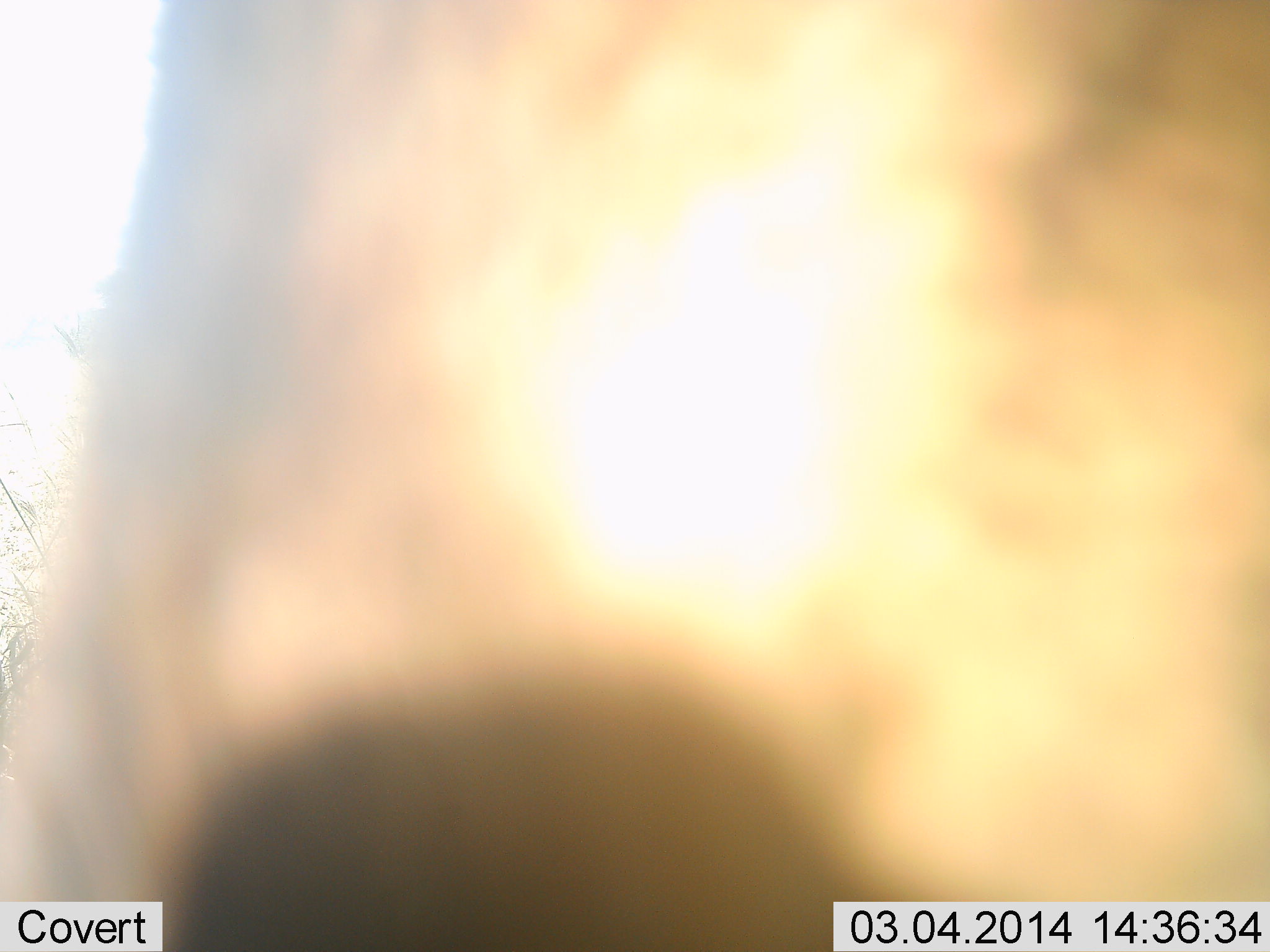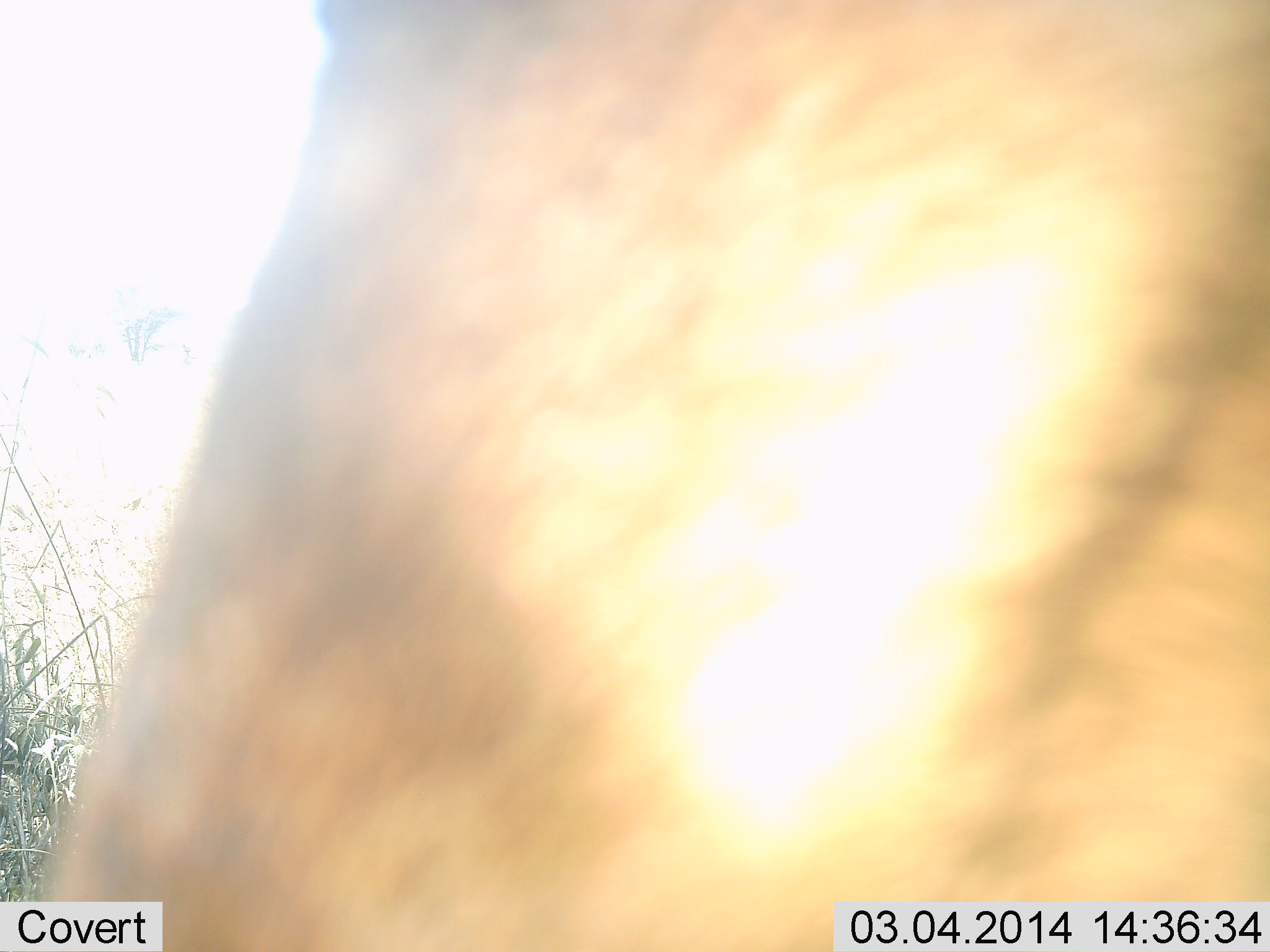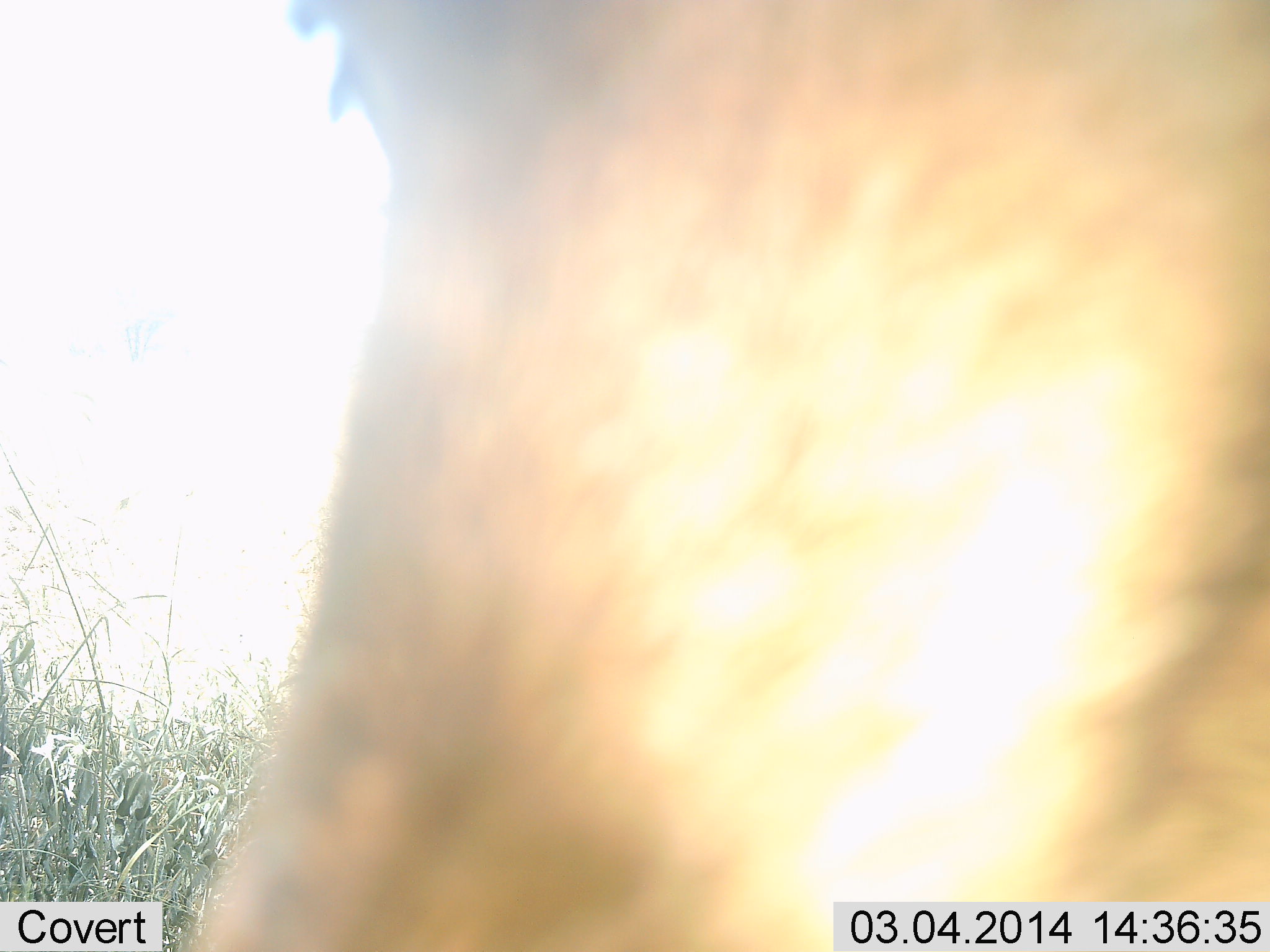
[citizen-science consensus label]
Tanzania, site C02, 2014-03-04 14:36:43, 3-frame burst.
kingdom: Animalia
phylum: Chordata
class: Mammalia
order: Artiodactyla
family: Bovidae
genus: Eudorcas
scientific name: Eudorcas thomsonii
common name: thomson's gazelle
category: gazellethomsons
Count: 1.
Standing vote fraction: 100%.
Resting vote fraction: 0%.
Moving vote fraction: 0%.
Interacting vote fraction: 0%.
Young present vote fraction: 0%.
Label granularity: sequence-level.